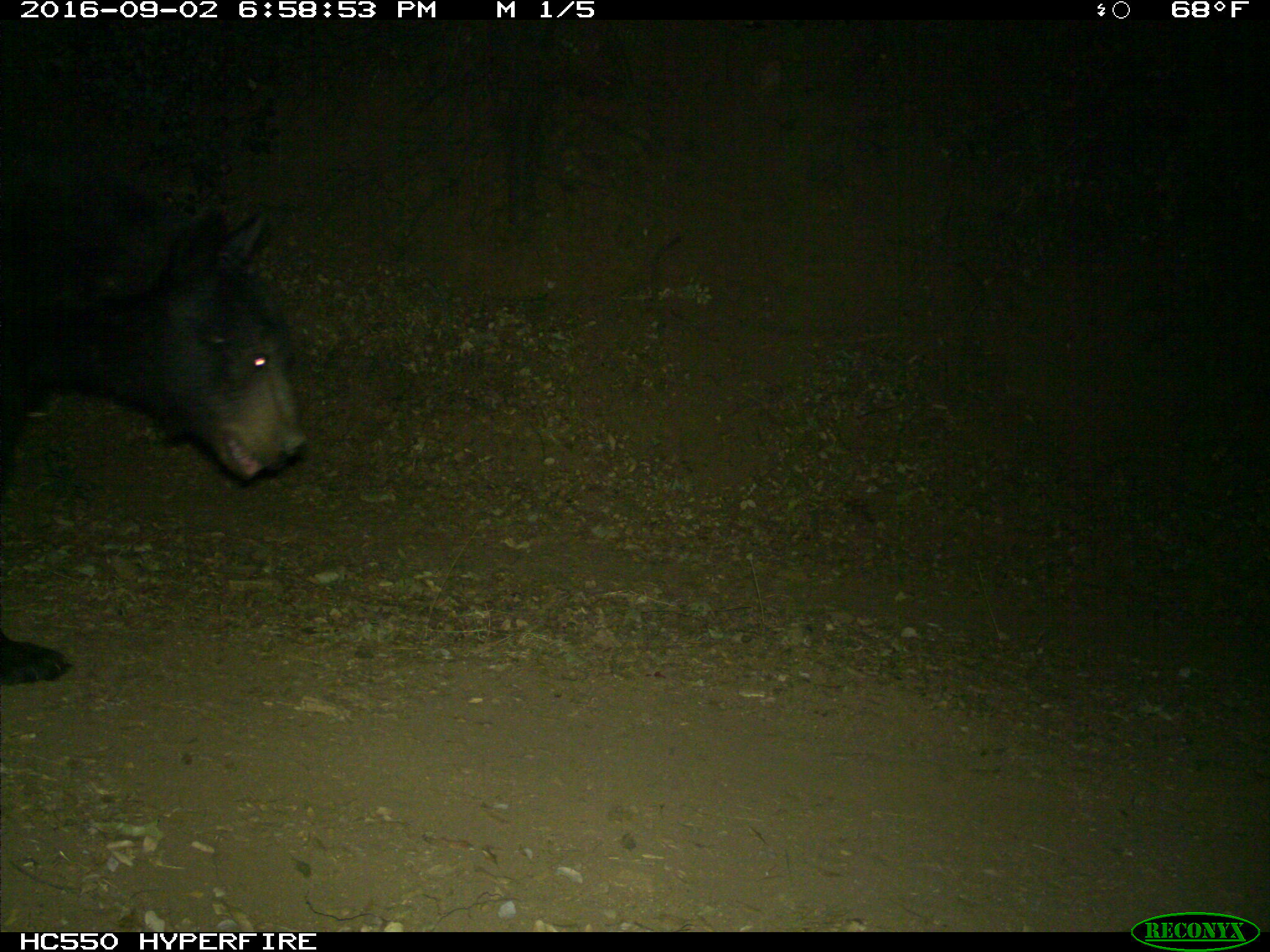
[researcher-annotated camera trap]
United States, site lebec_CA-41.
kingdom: Animalia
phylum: Chordata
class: Mammalia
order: Carnivora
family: Ursidae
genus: Ursus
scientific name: Ursus americanus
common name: american black bear